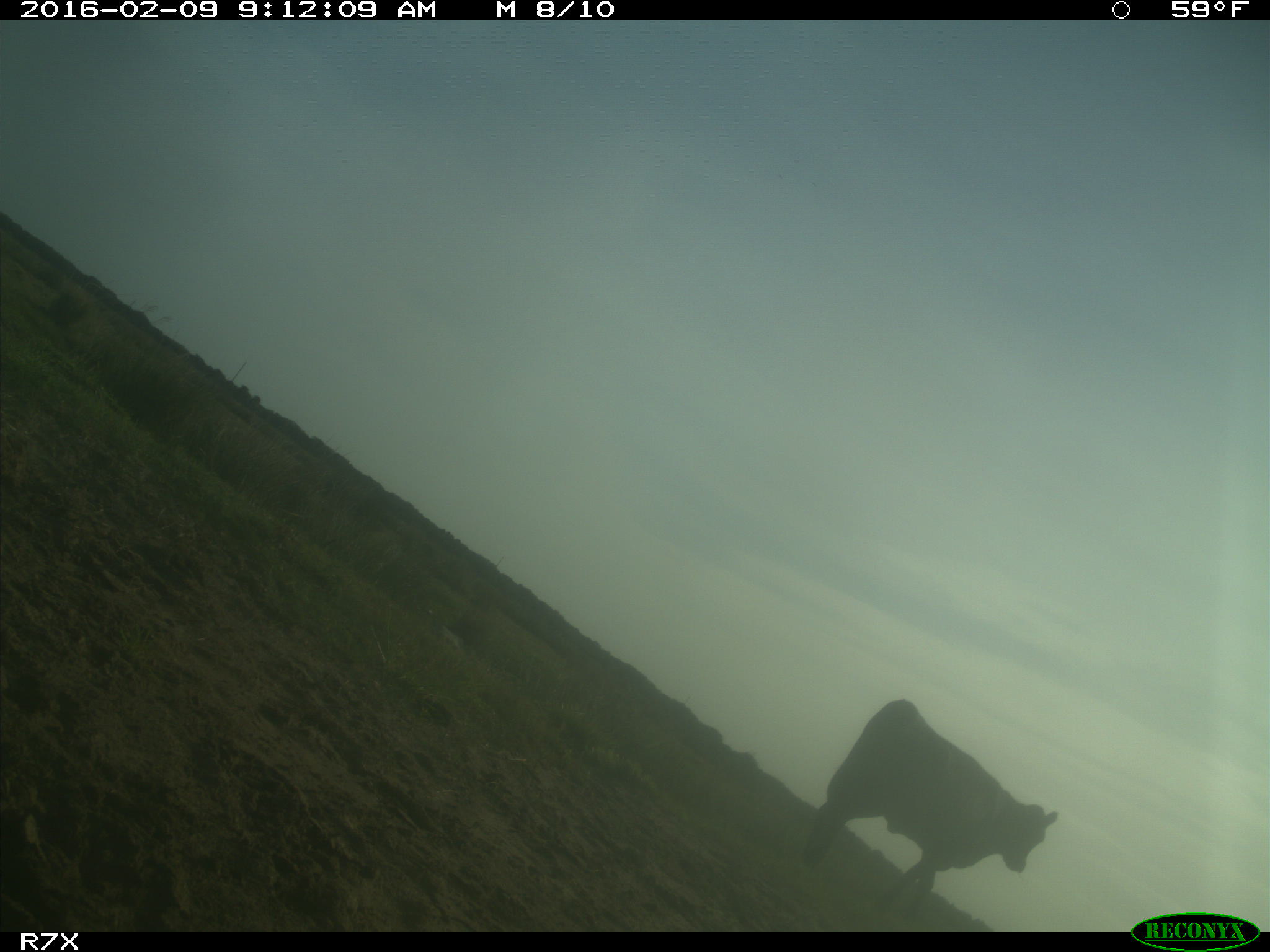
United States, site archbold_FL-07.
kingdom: Animalia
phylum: Chordata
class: Mammalia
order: Artiodactyla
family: Bovidae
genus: Bos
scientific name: Bos taurus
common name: domestic cow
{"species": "Bos taurus (domestic cow)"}